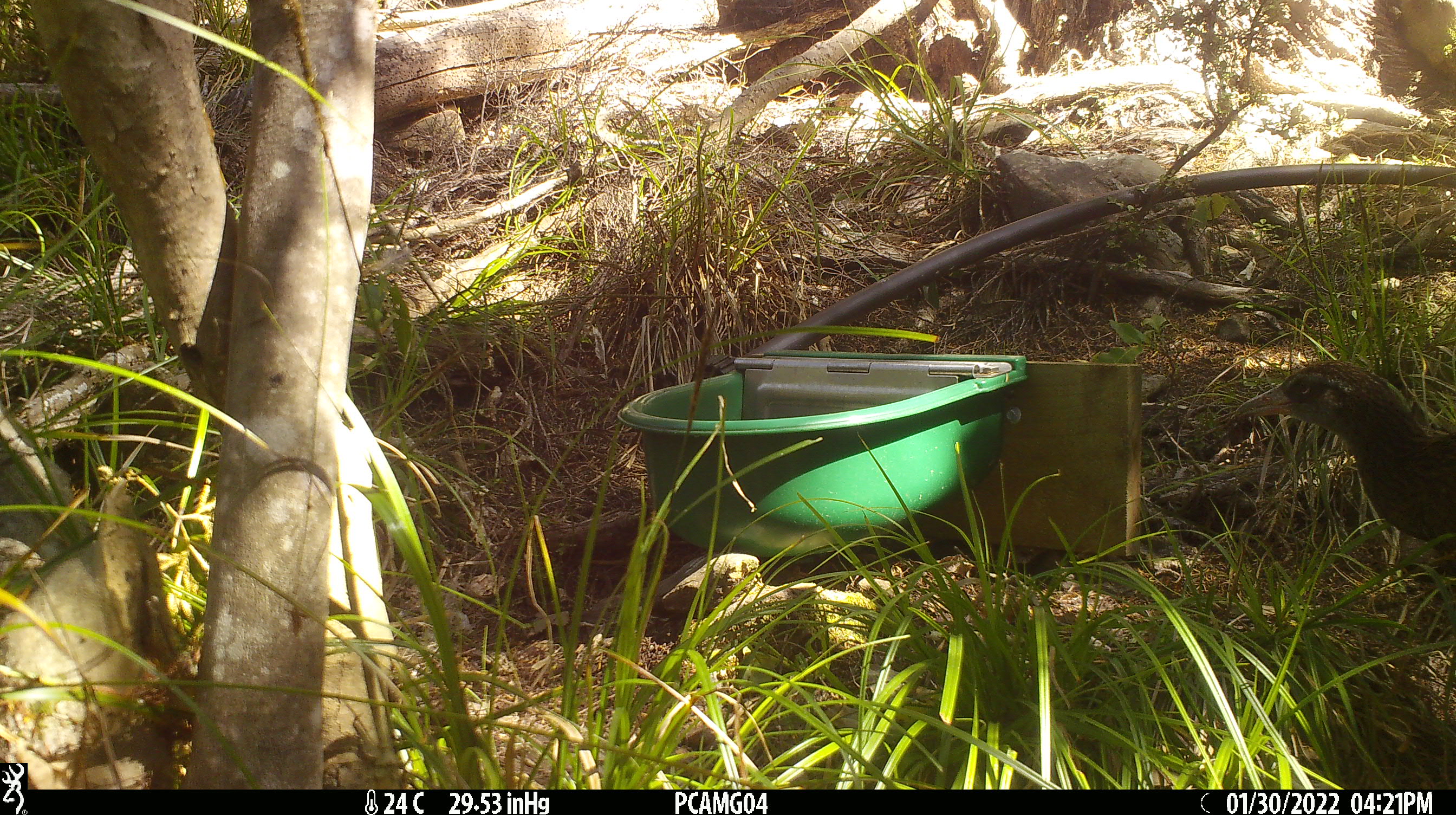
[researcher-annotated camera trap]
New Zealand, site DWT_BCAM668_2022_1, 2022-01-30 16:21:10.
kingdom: Animalia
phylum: Chordata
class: Aves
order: Gruiformes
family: Rallidae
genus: Gallirallus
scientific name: Gallirallus australis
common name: weka